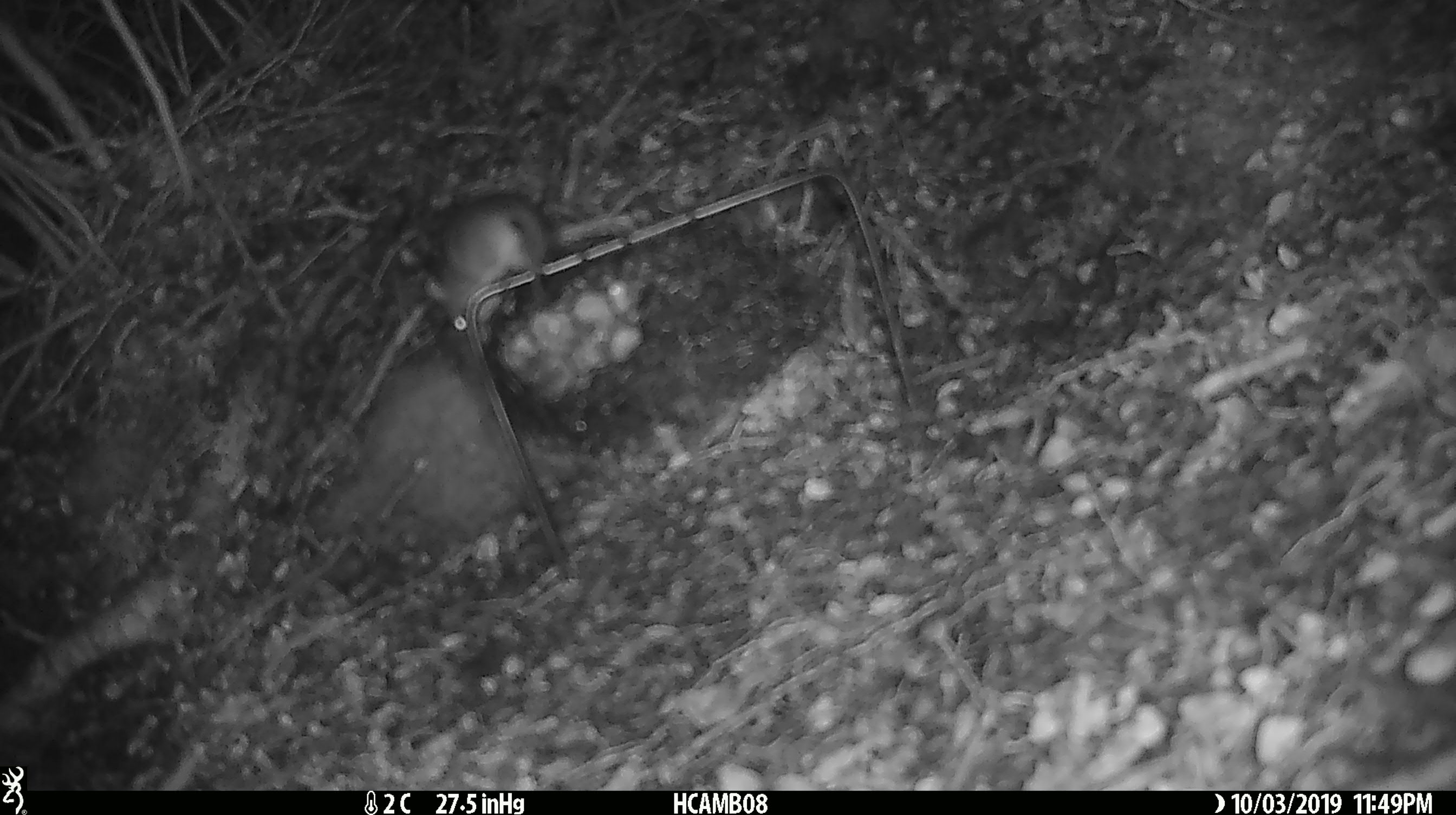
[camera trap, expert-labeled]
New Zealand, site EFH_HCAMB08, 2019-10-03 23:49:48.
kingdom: Animalia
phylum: Chordata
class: Mammalia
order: Rodentia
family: Muridae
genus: Mus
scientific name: Mus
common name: mouse